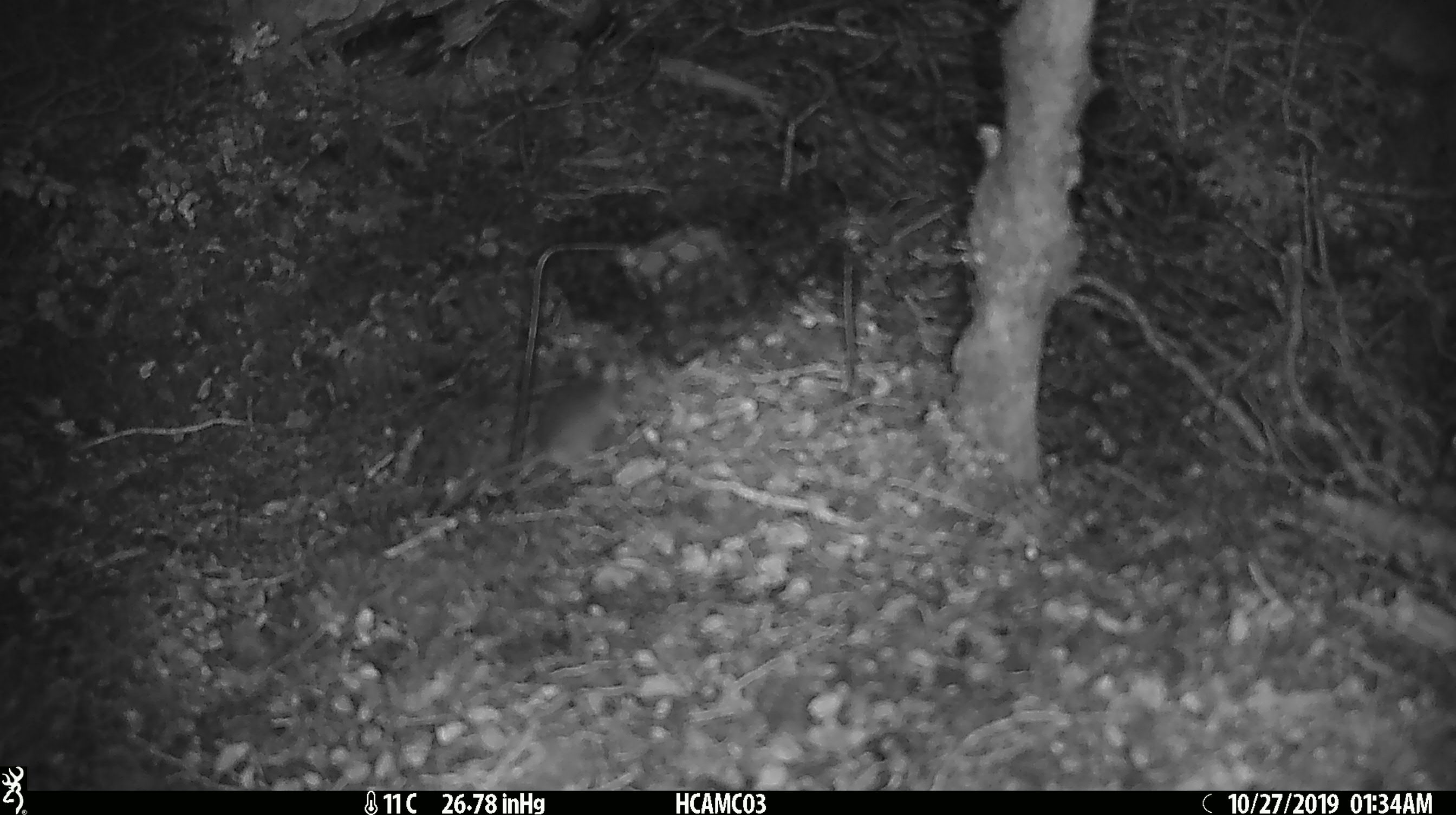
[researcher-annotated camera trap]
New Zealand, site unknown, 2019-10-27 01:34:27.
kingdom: Animalia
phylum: Chordata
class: Mammalia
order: Rodentia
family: Muridae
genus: Mus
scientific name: Mus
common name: mouse